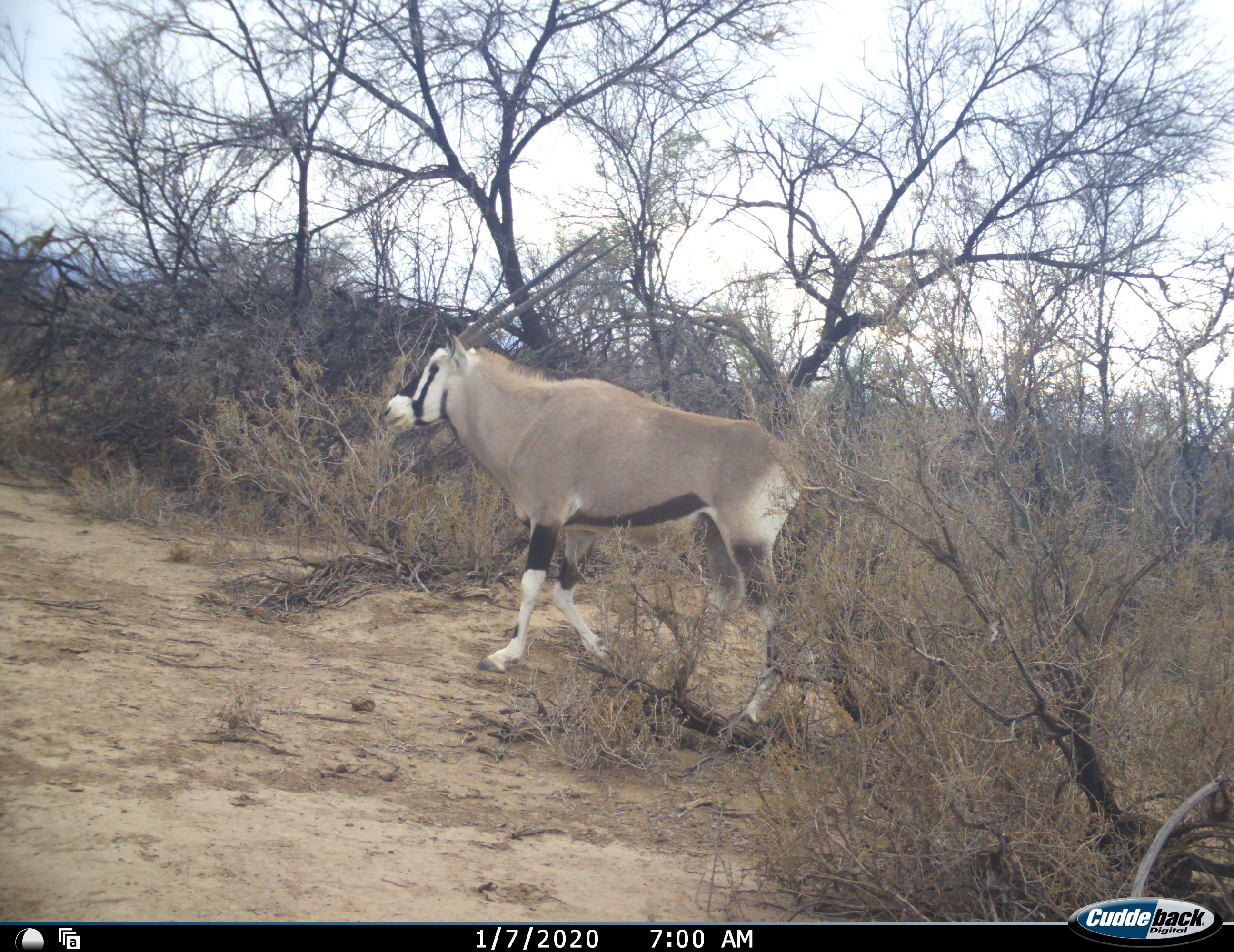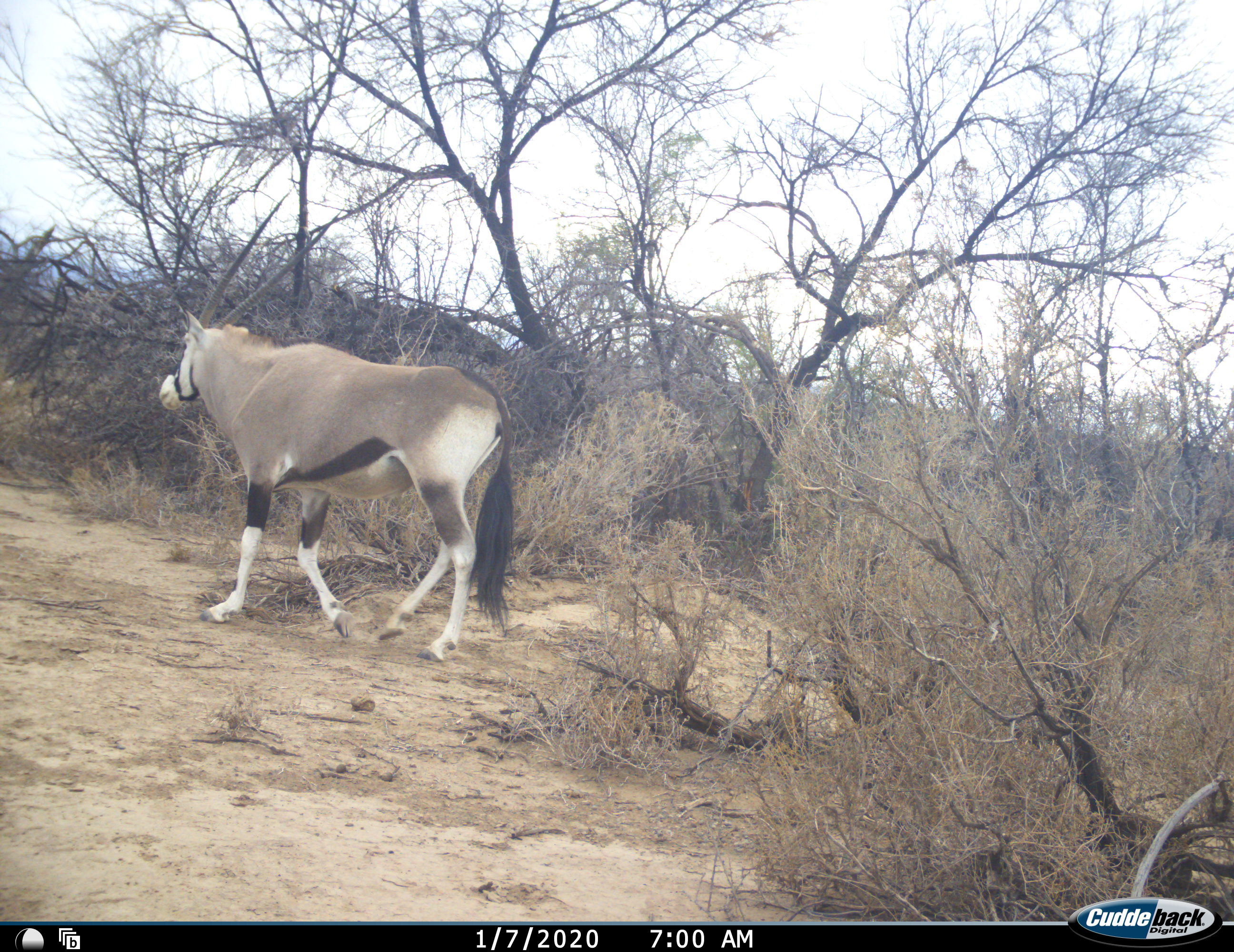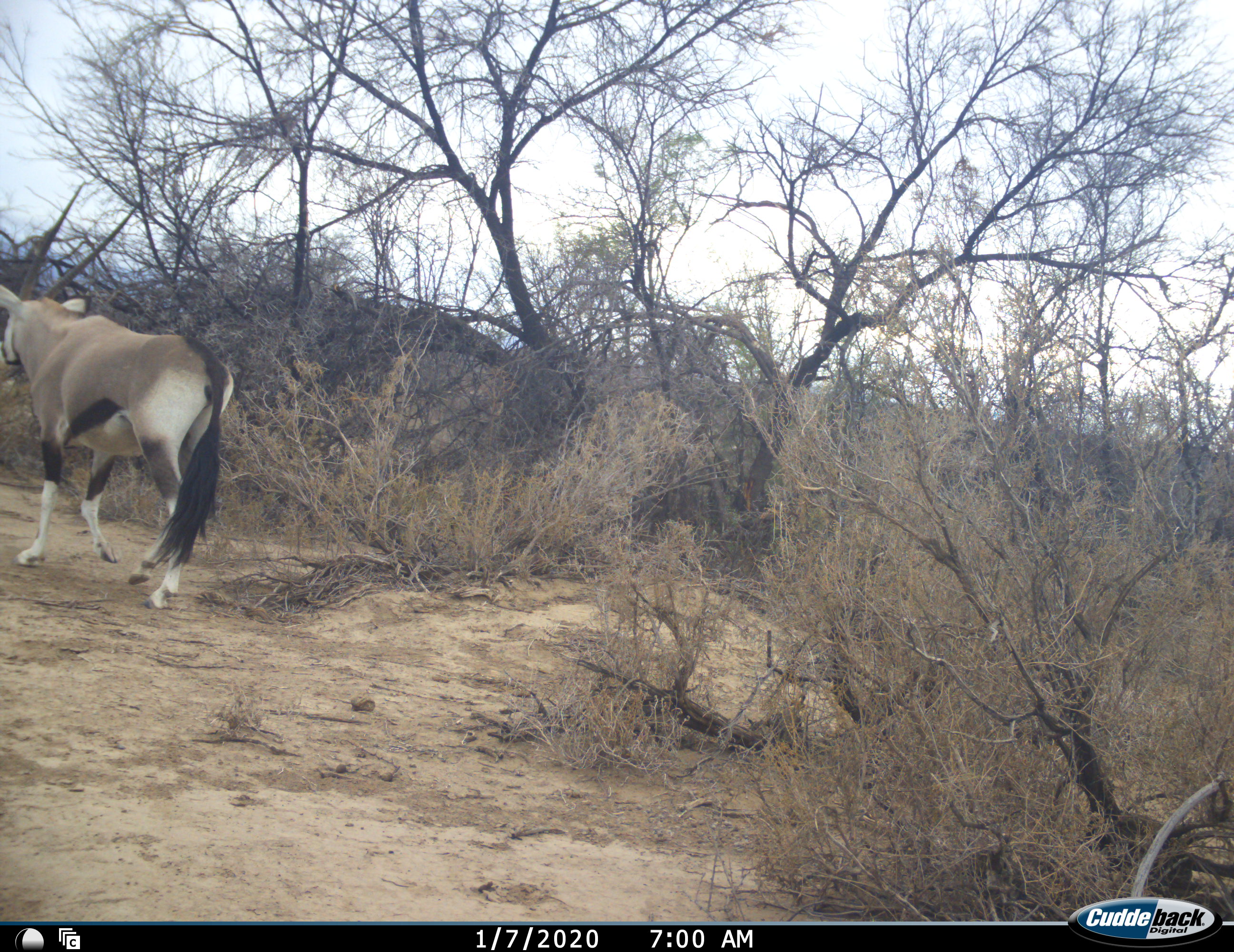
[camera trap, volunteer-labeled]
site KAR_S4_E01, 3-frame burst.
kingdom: Animalia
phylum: Chordata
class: Mammalia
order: Artiodactyla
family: Bovidae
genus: Oryx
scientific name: Oryx gazella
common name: gemsbok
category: oryx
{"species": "oryx (gemsbok) (Oryx gazella)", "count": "1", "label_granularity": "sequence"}